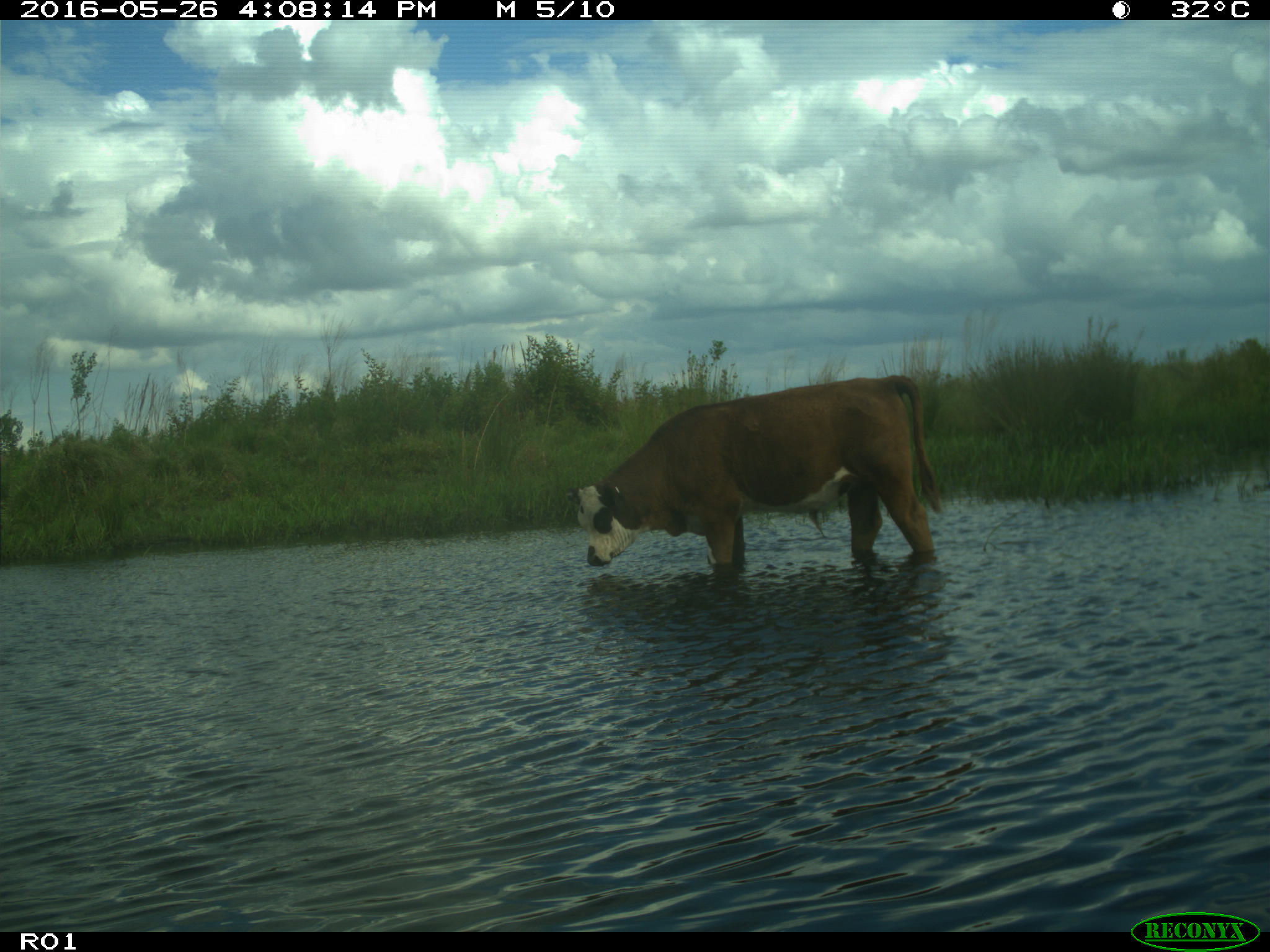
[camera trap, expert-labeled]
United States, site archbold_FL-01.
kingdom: Animalia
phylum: Chordata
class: Mammalia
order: Artiodactyla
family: Bovidae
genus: Bos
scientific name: Bos taurus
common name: domestic cow